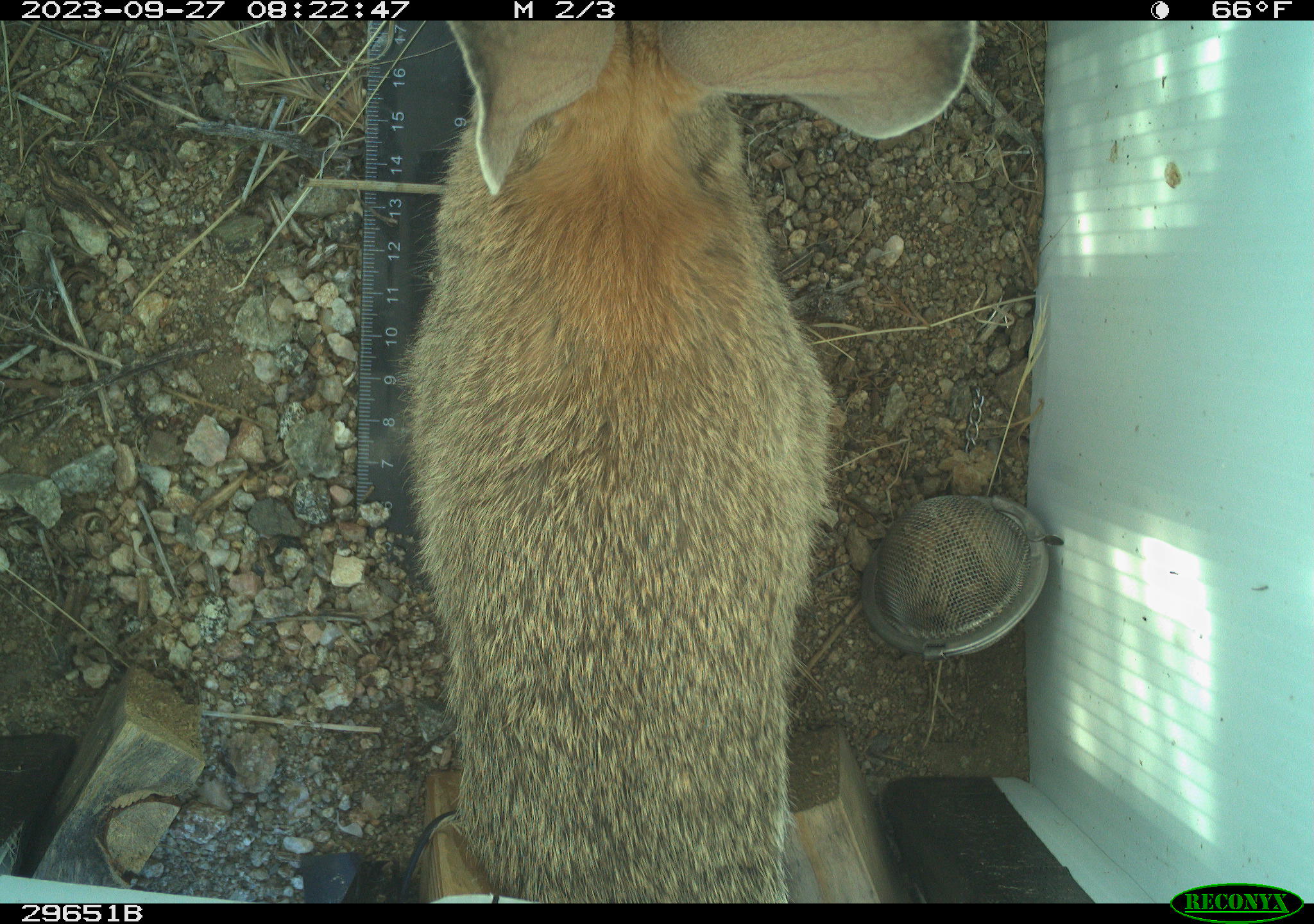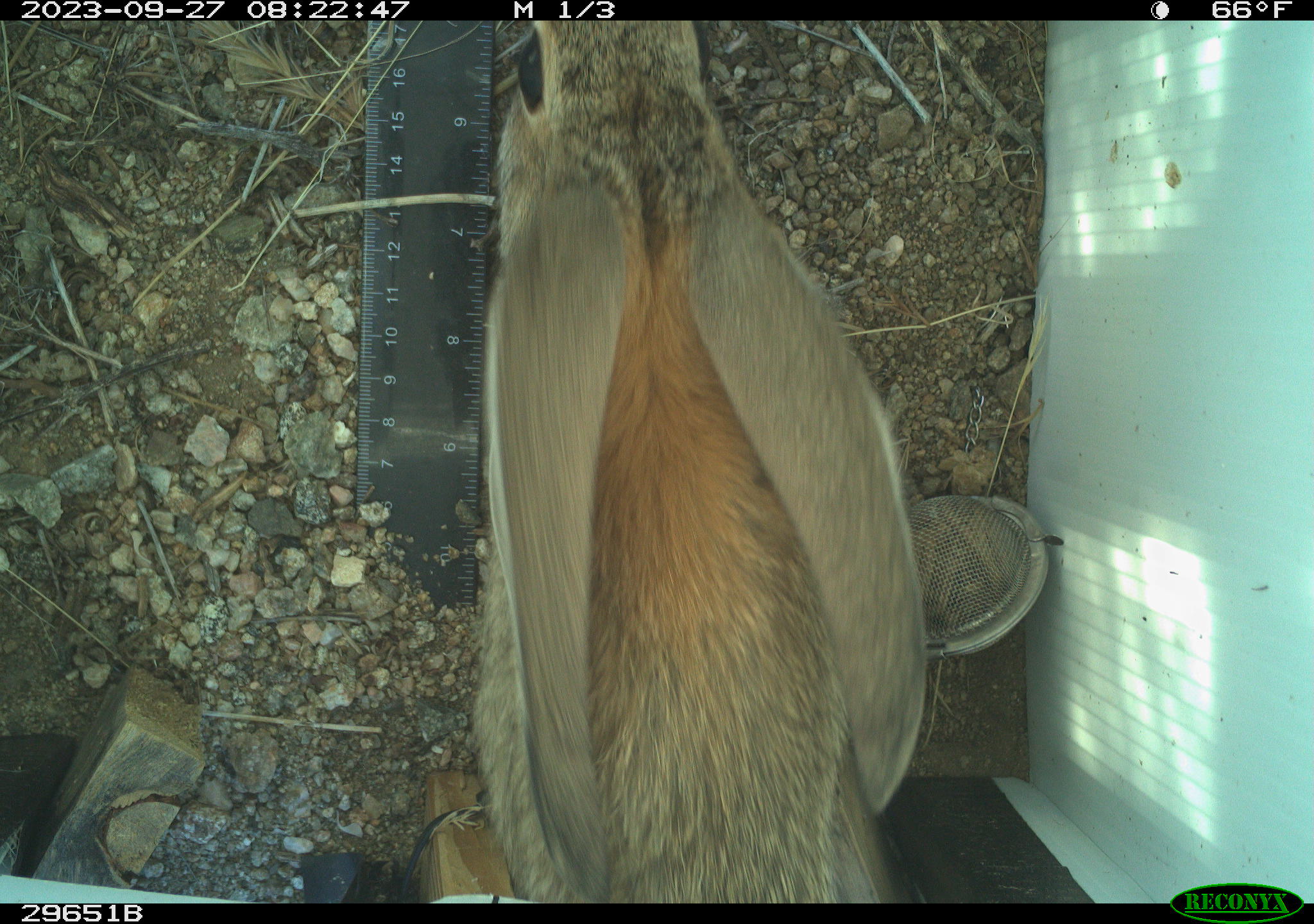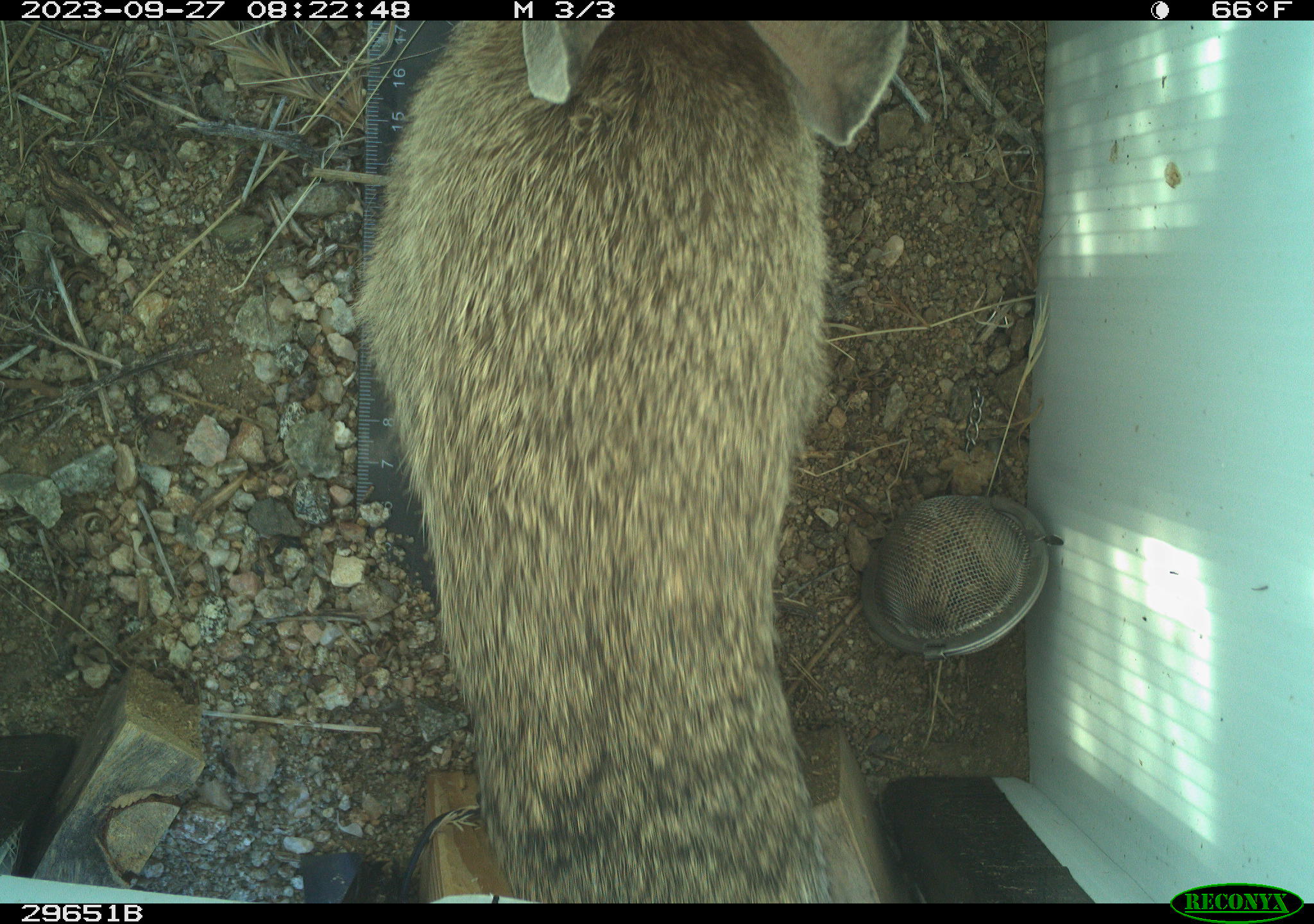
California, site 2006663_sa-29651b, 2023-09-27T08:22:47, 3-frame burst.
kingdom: Animalia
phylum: Chordata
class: Mammalia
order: Lagomorpha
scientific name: Lagomorpha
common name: hares, rabbits, and pikas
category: lagomorpha order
Lagomorpha order (hares, rabbits, and pikas) (Lagomorpha).